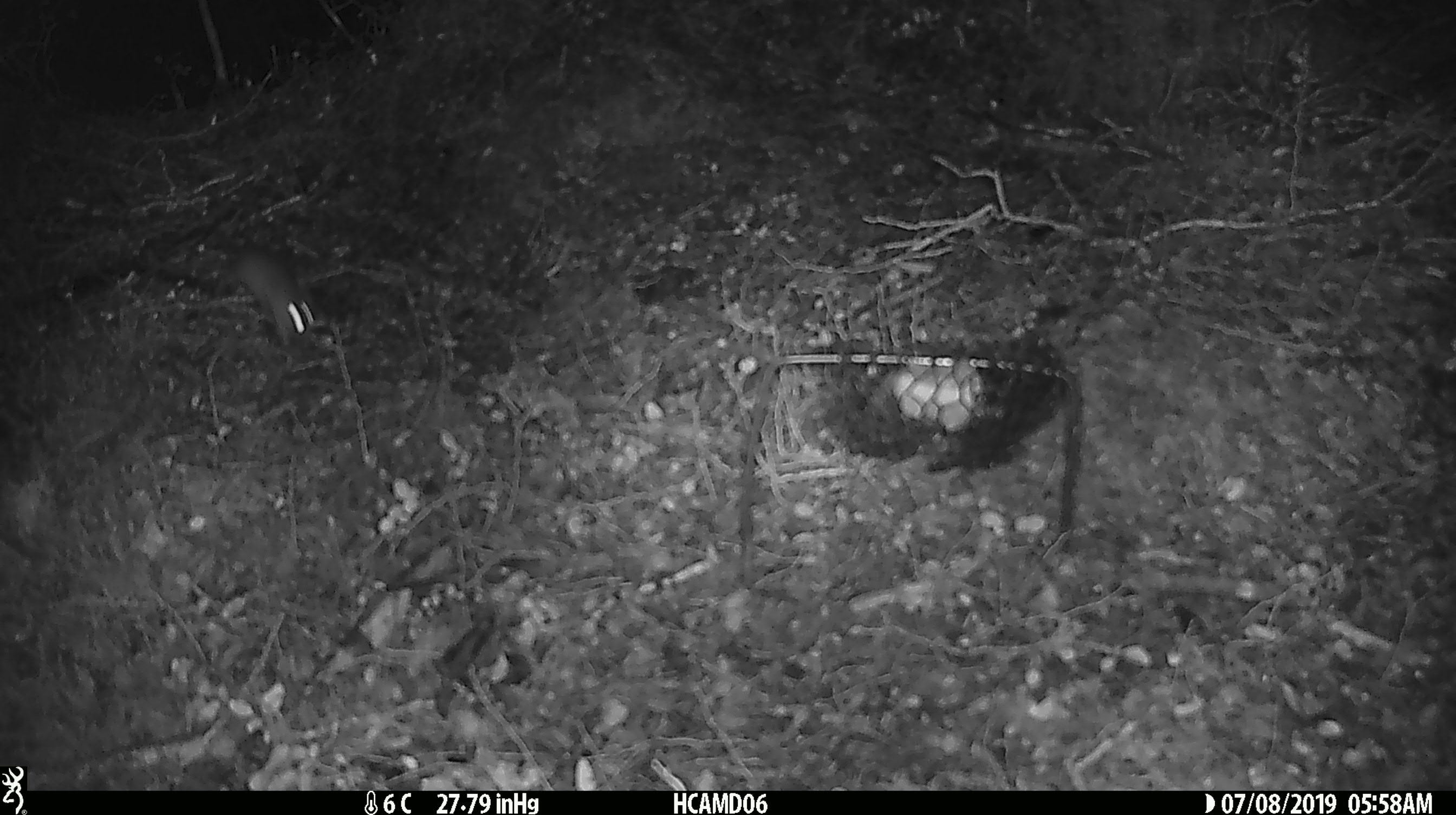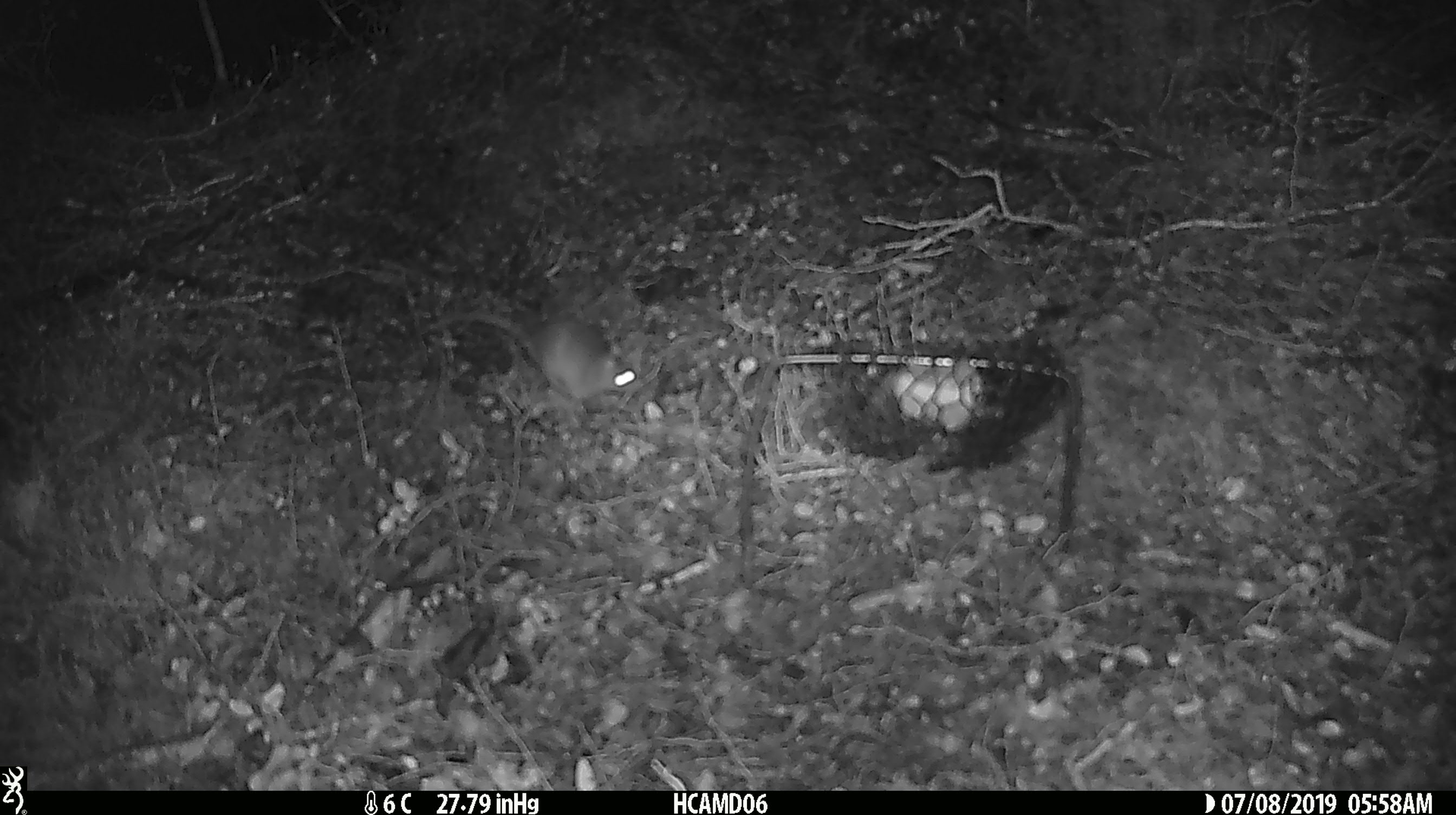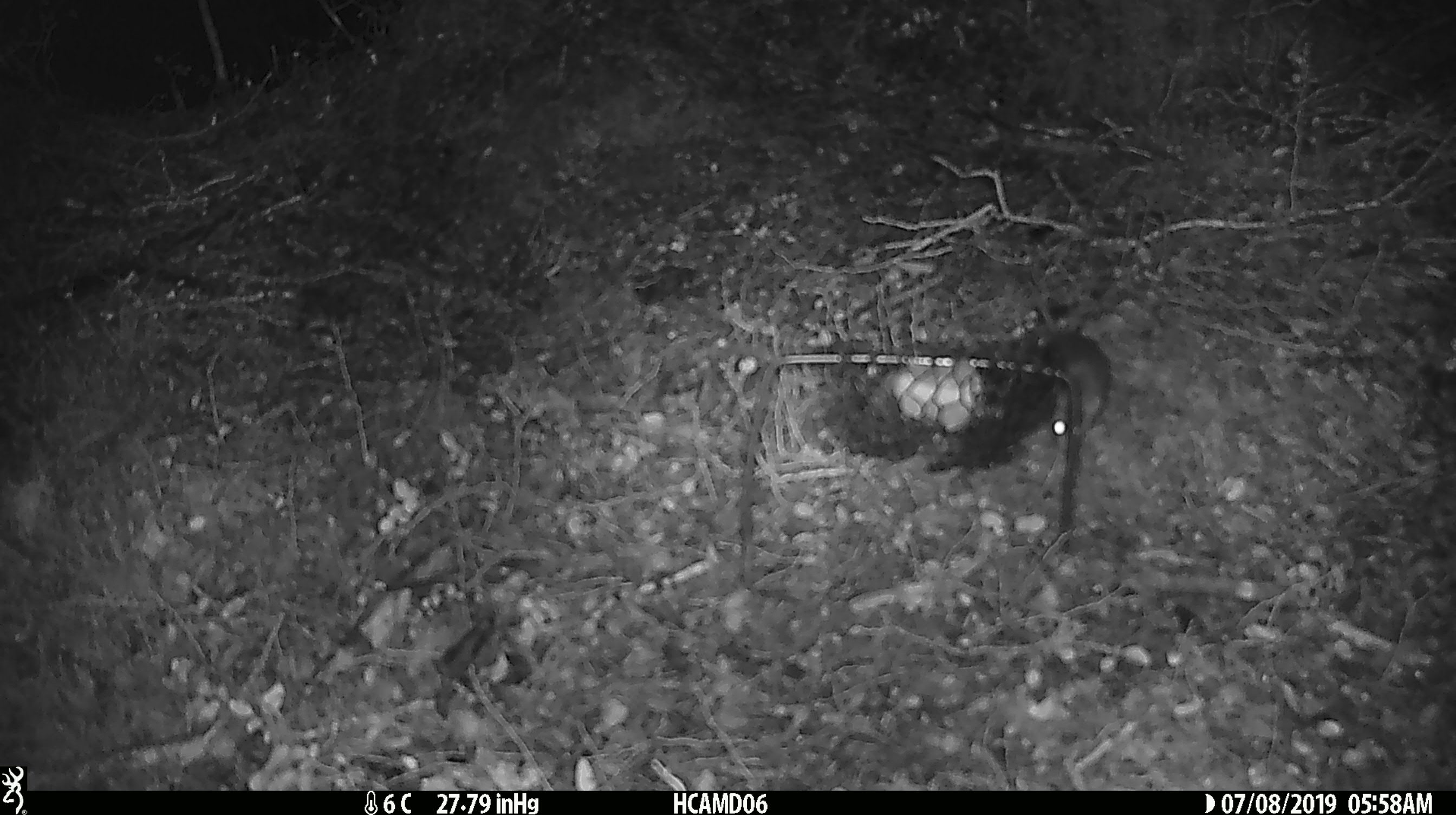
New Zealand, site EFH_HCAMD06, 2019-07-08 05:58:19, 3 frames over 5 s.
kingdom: Animalia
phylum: Chordata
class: Mammalia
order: Rodentia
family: Muridae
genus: Mus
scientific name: Mus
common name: mouse